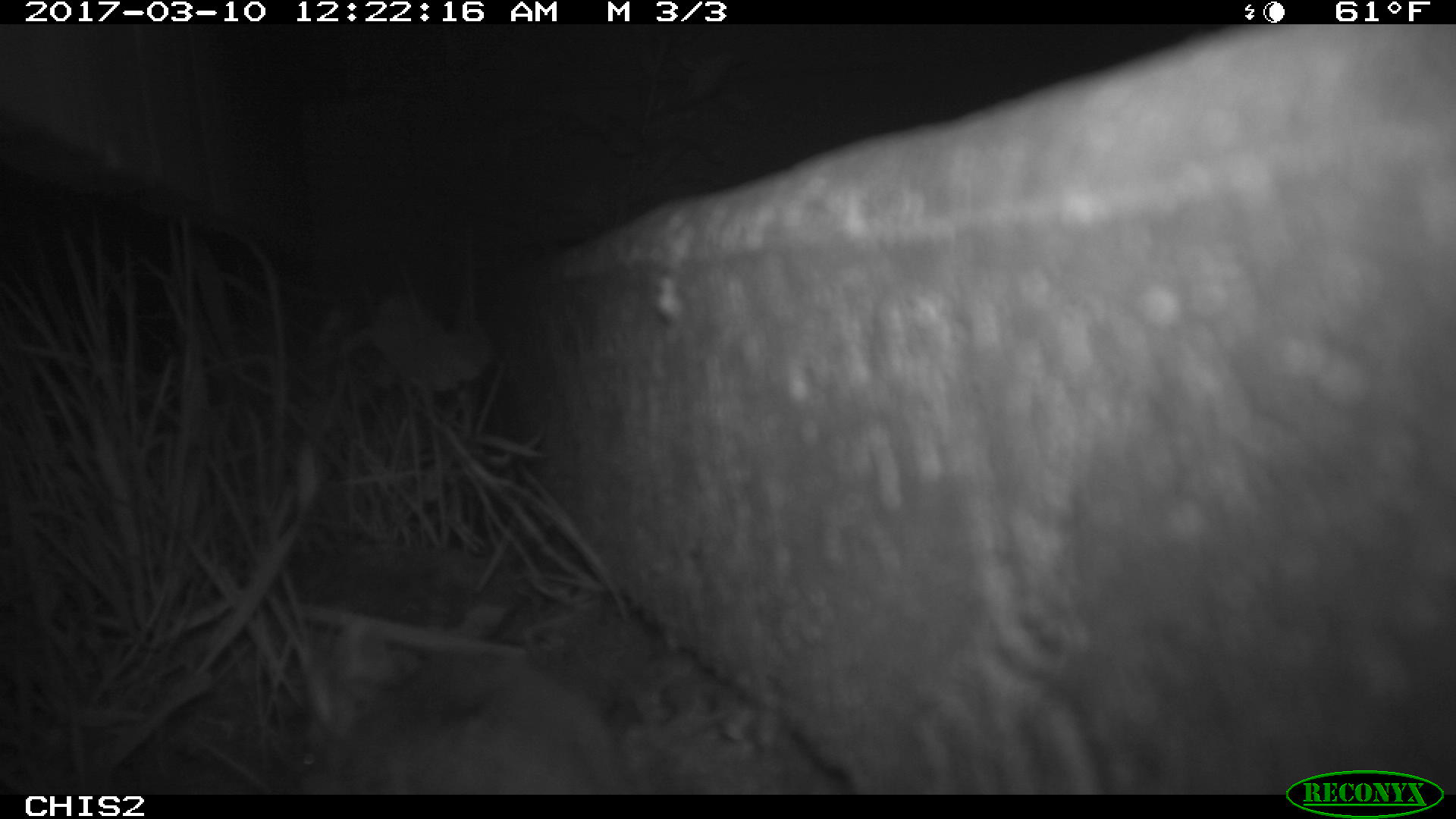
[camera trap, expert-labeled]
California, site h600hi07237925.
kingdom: Animalia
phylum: Chordata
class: Mammalia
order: Rodentia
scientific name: Rodentia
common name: rodent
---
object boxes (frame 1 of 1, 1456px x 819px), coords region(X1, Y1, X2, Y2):
rodent: region(297, 614, 629, 795)